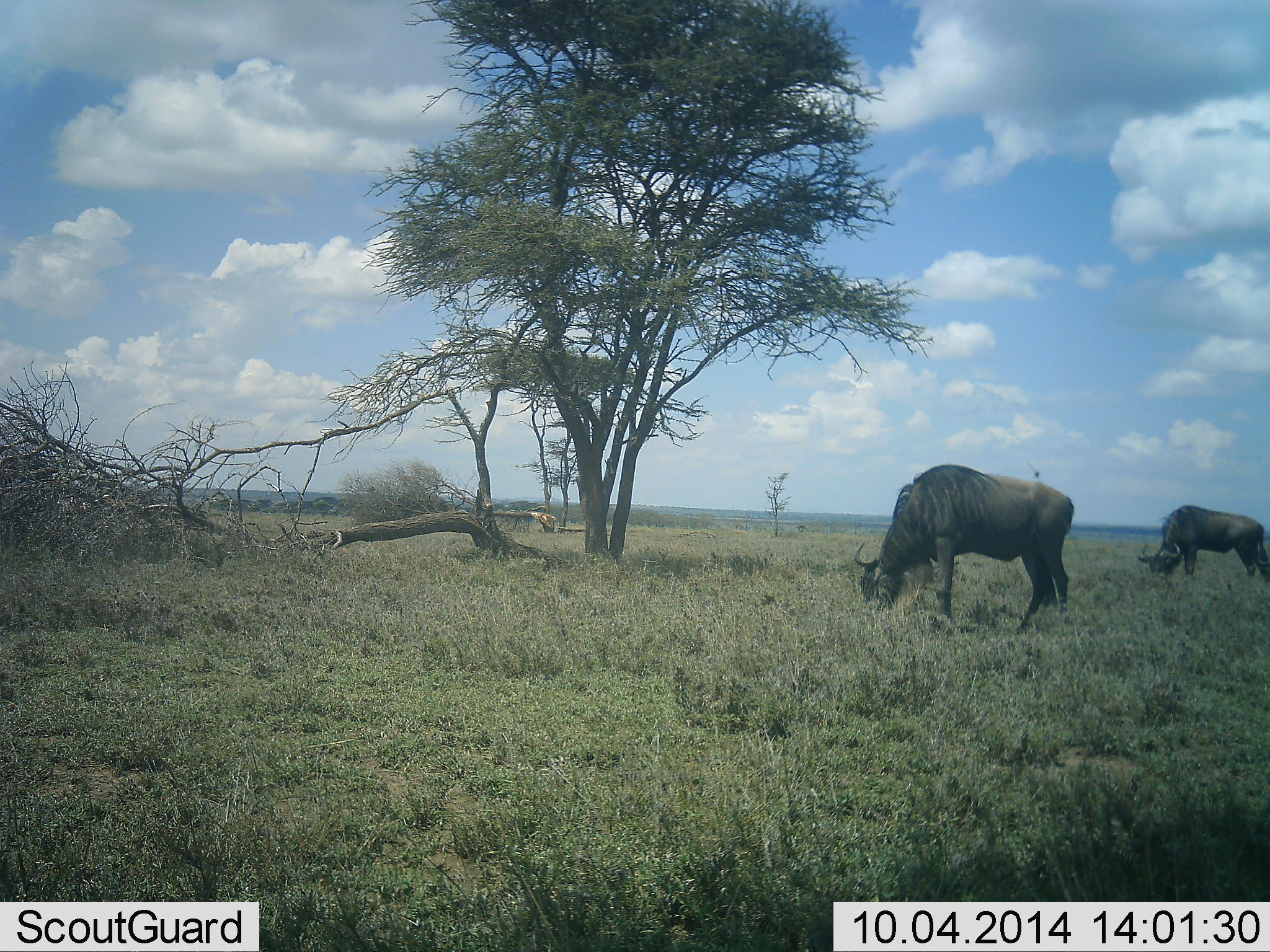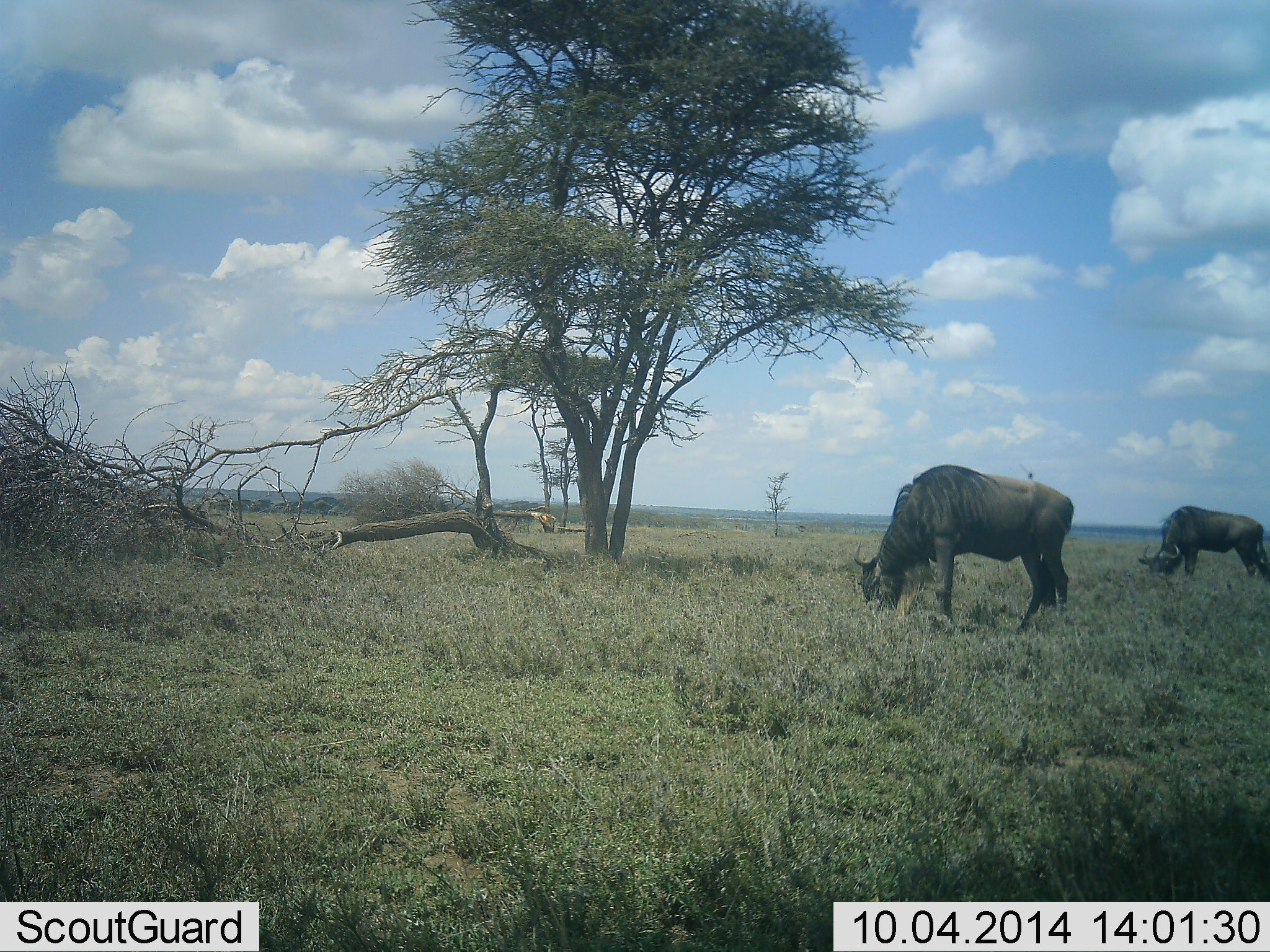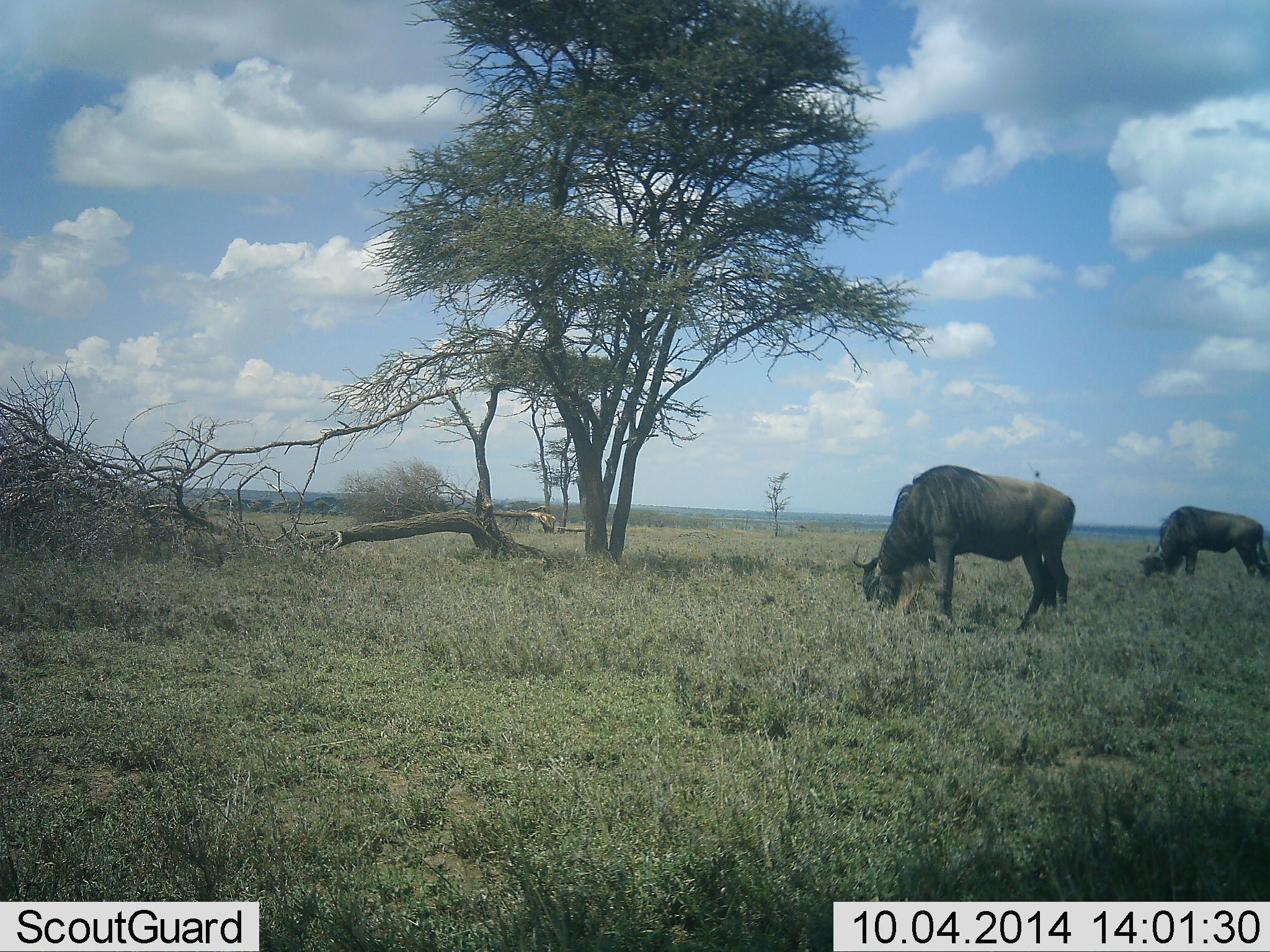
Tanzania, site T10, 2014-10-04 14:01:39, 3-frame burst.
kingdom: Animalia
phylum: Chordata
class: Mammalia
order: Artiodactyla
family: Bovidae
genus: Connochaetes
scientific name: Connochaetes taurinus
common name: blue wildebeest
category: wildebeest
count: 2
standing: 0%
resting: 0%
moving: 0%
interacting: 0%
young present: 0%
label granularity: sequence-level